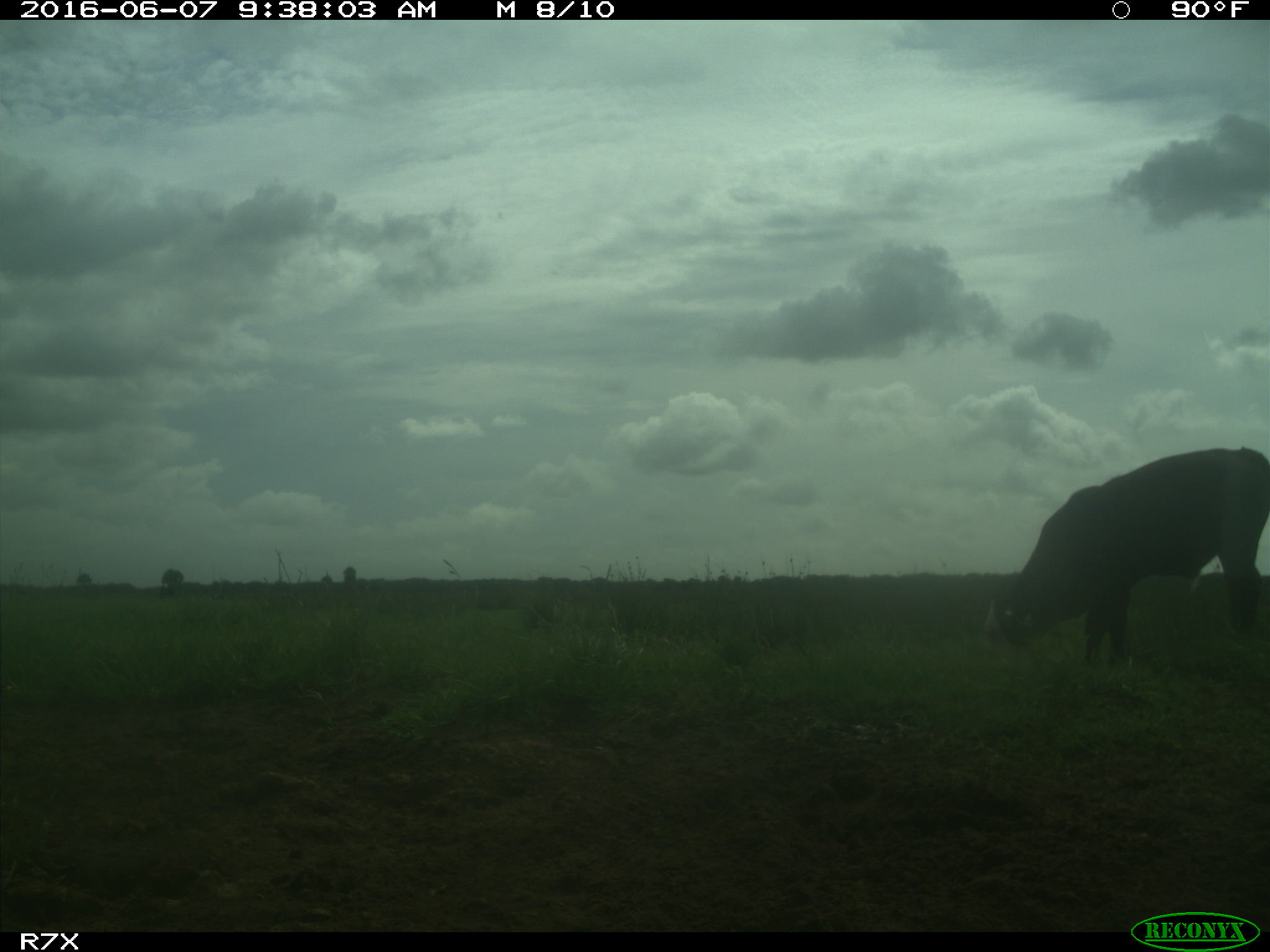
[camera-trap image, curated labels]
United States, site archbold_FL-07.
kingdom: Animalia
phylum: Chordata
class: Mammalia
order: Artiodactyla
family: Bovidae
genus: Bos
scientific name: Bos taurus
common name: domestic cow